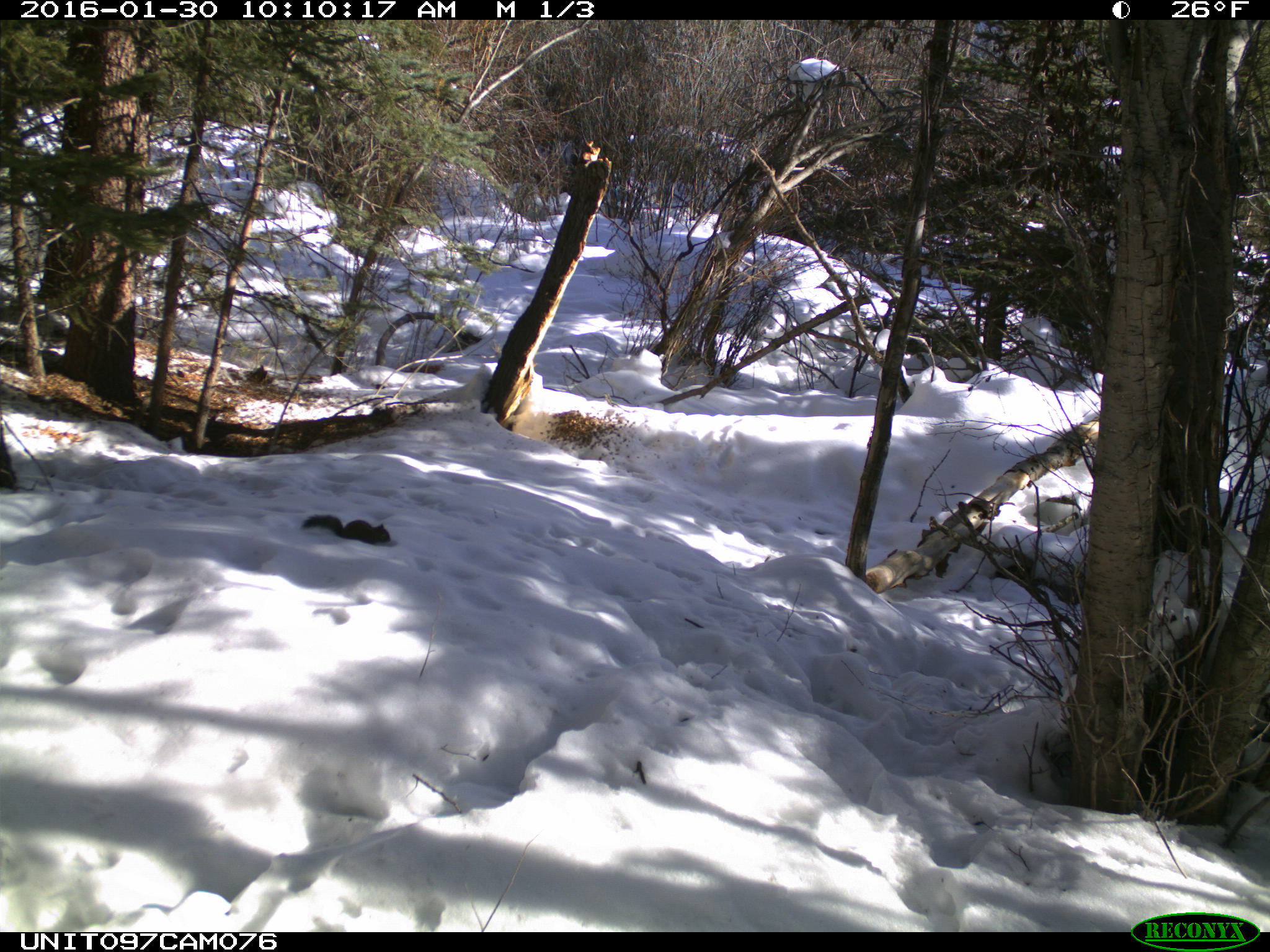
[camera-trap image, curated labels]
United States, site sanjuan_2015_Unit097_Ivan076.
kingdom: Animalia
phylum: Chordata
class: Mammalia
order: Rodentia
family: Sciuridae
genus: Tamiasciurus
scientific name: Tamiasciurus hudsonicus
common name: american red squirrel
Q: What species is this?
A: Tamiasciurus hudsonicus (american red squirrel).